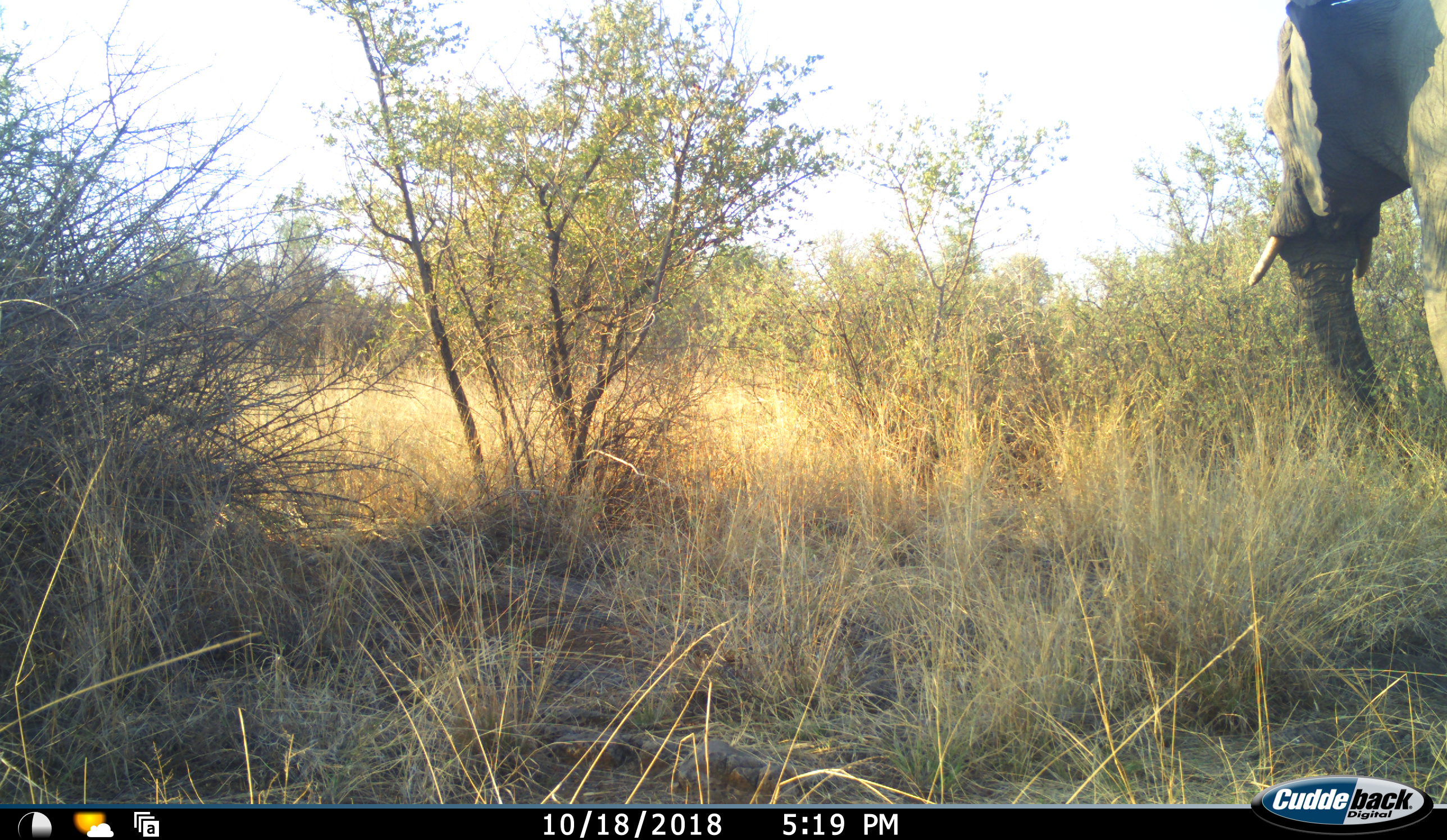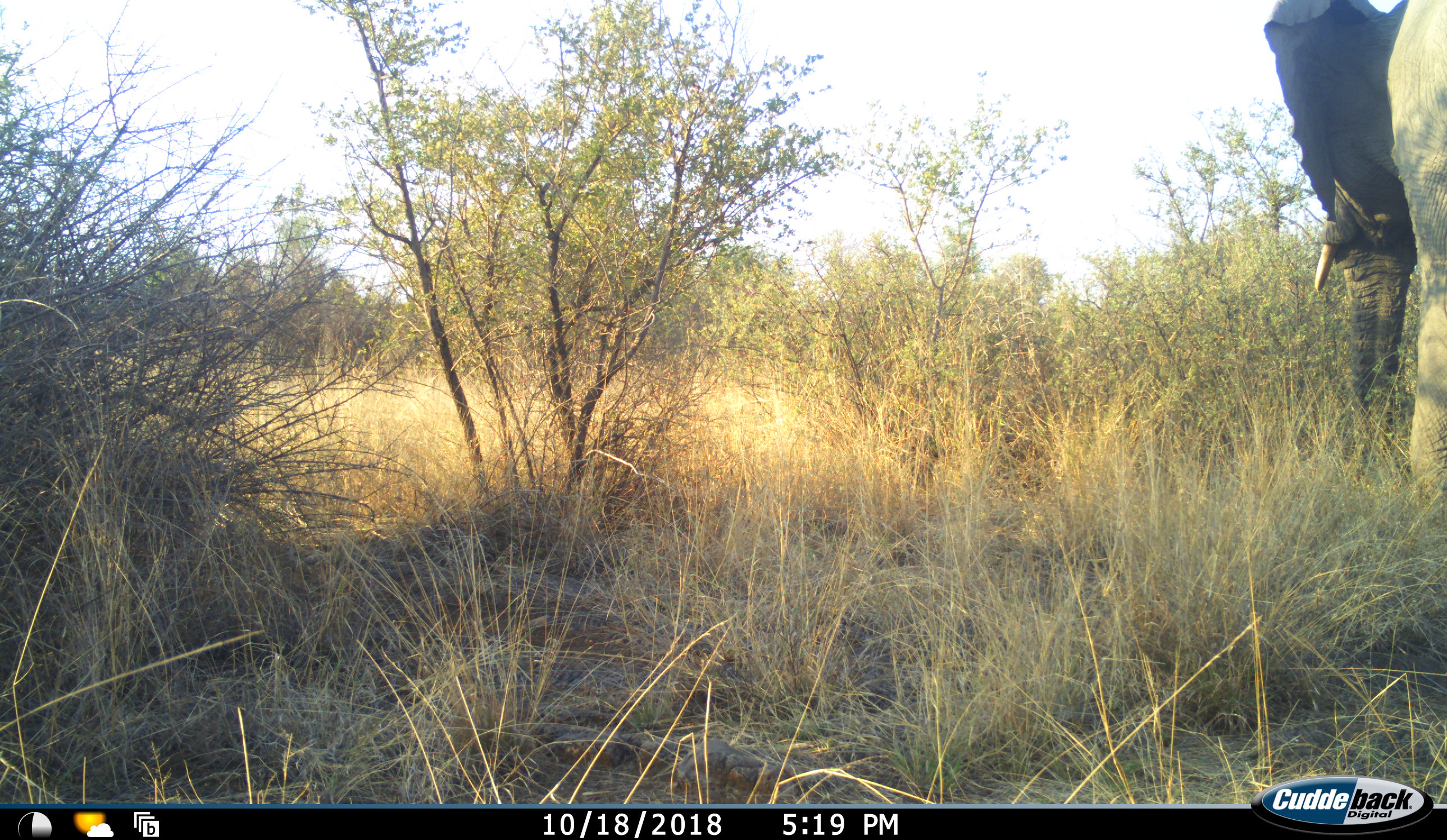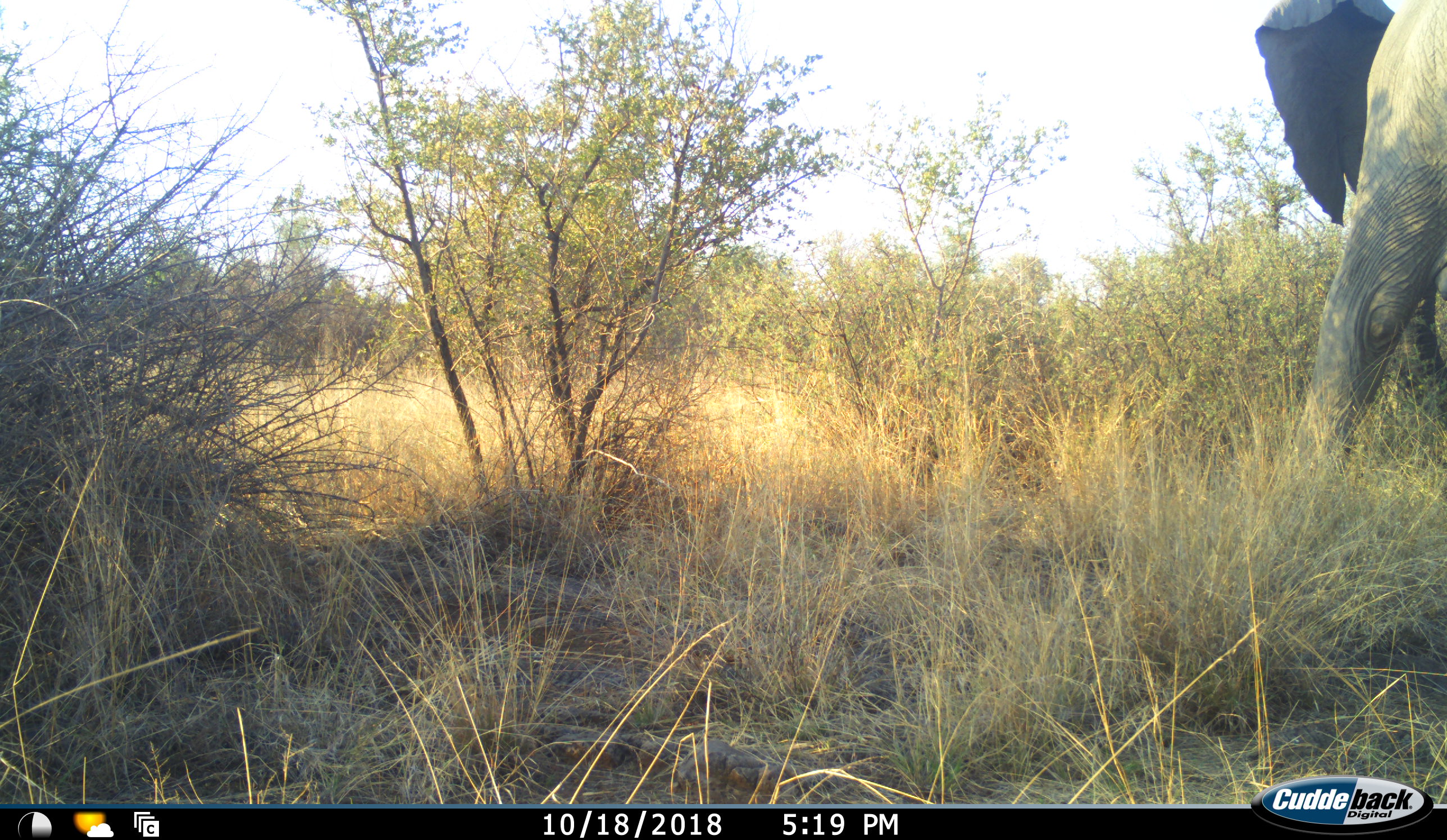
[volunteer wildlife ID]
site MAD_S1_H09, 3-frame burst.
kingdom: Animalia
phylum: Chordata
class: Mammalia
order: Proboscidea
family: Elephantidae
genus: Loxodonta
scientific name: Loxodonta africana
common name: african bush elephant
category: elephant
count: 1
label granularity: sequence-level